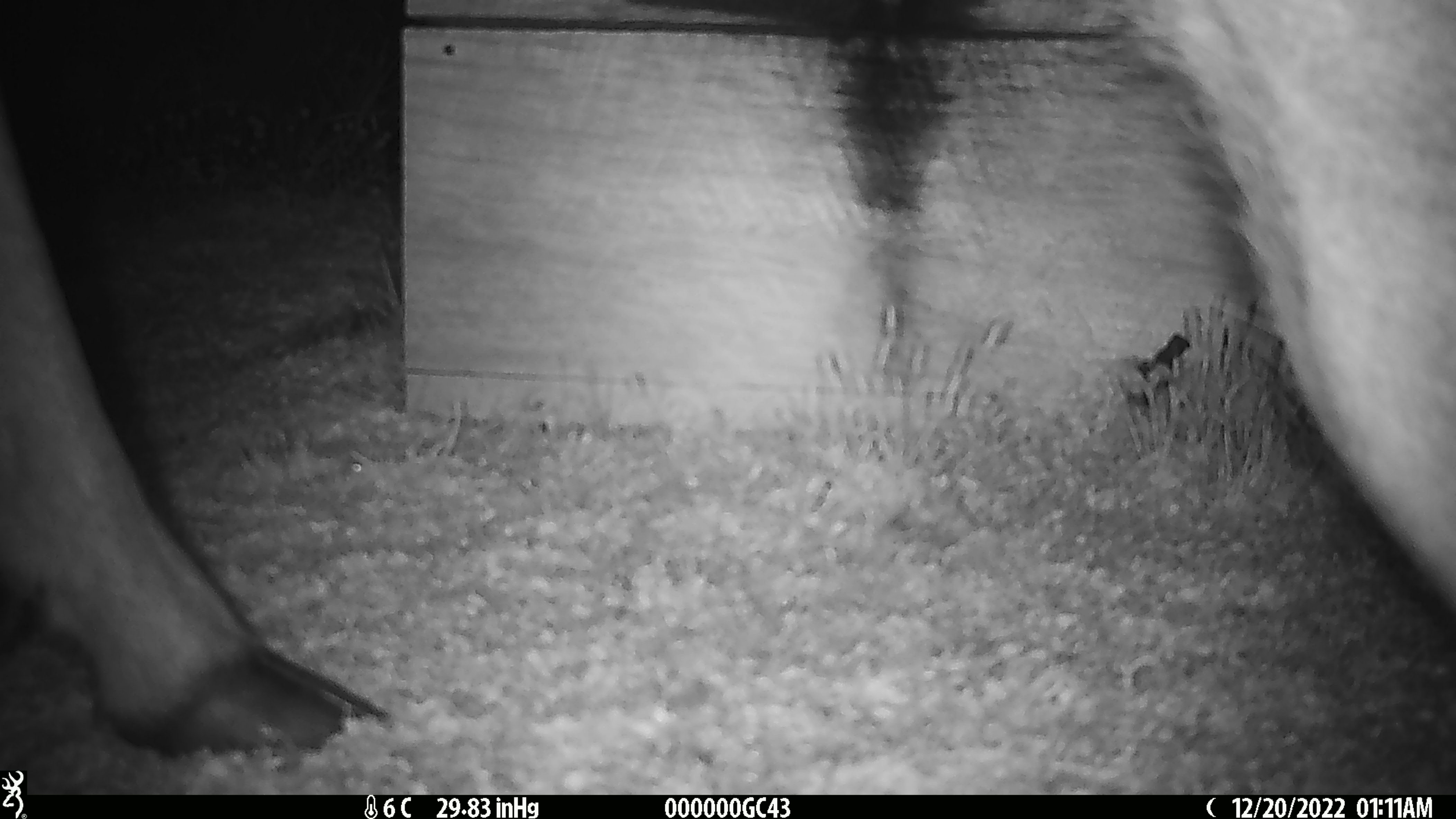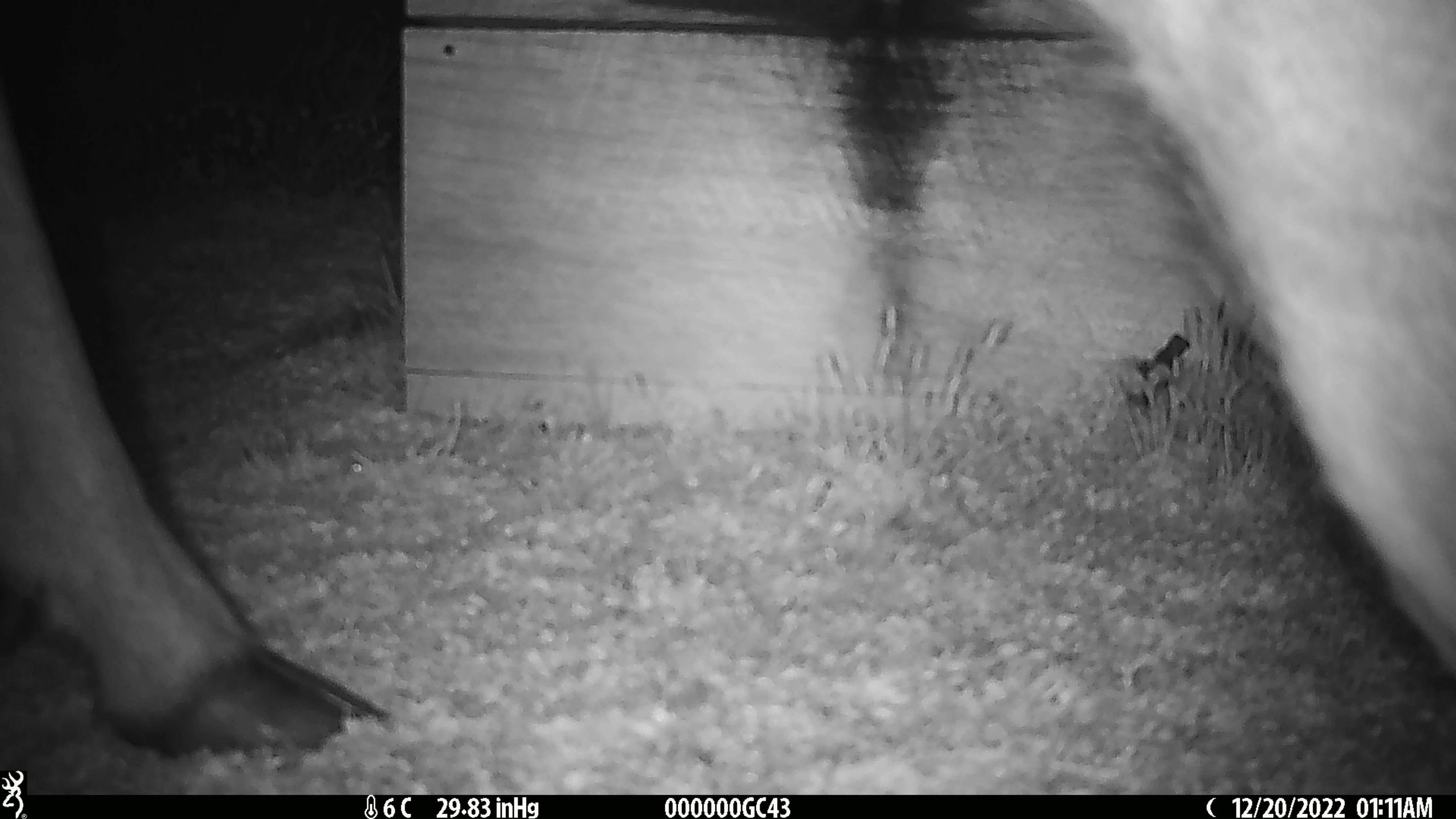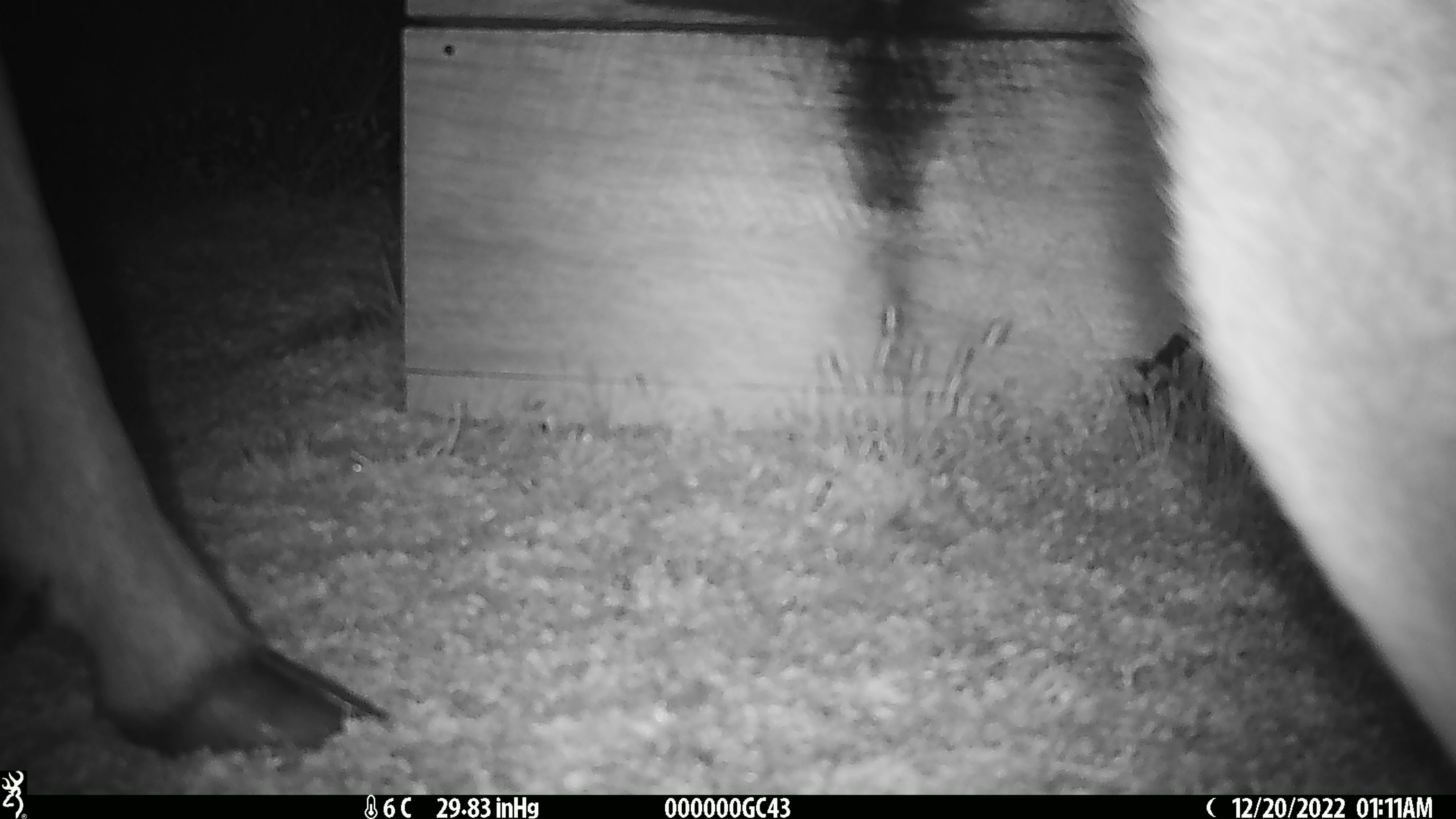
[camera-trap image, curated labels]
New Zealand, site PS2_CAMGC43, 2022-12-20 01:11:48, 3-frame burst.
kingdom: Animalia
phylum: Chordata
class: Mammalia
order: Artiodactyla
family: Cervidae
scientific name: Cervidae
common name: deer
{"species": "deer (Cervidae)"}